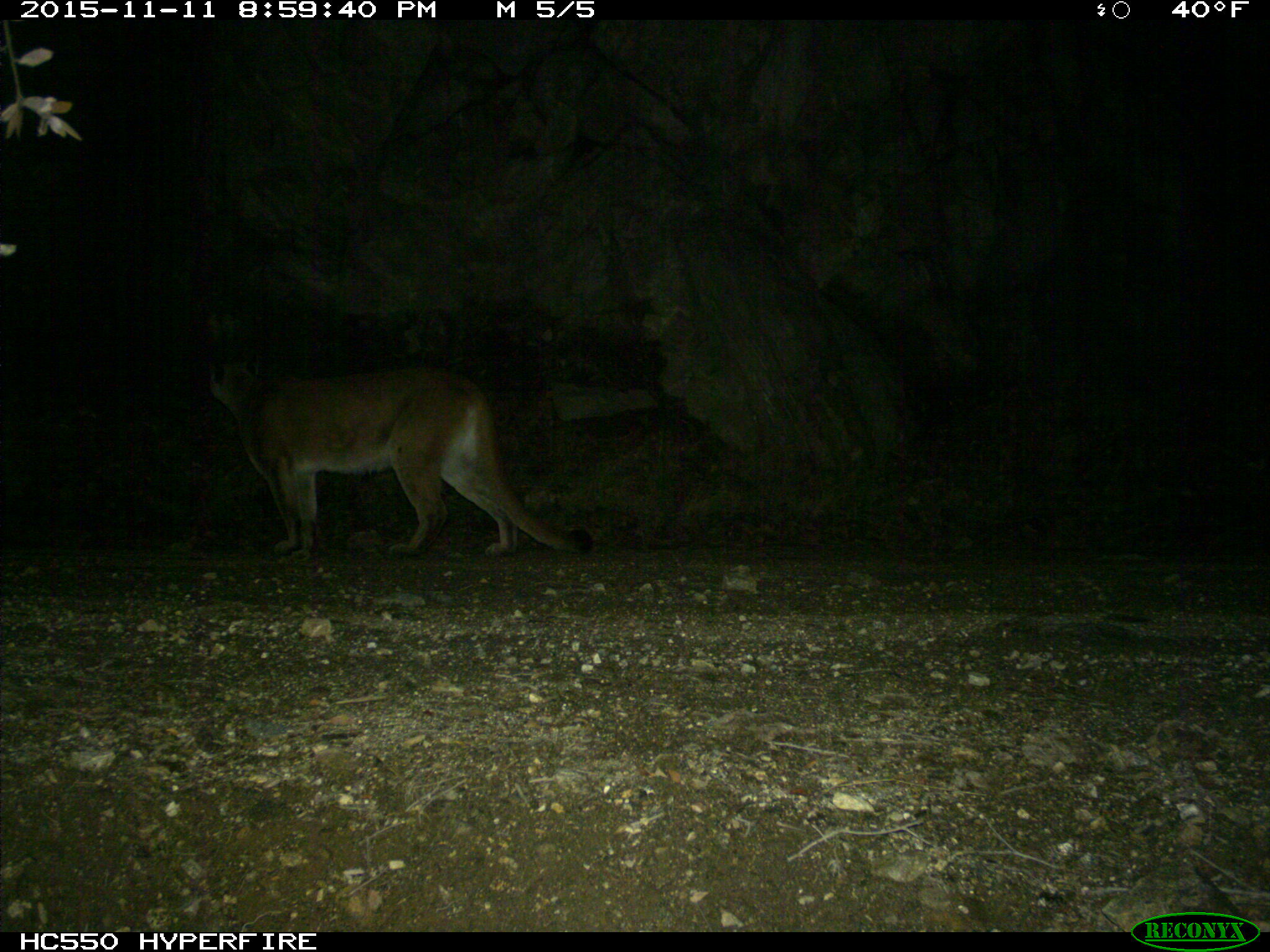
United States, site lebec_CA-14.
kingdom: Animalia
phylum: Chordata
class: Mammalia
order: Carnivora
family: Felidae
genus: Puma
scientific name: Puma concolor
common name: mountain lion